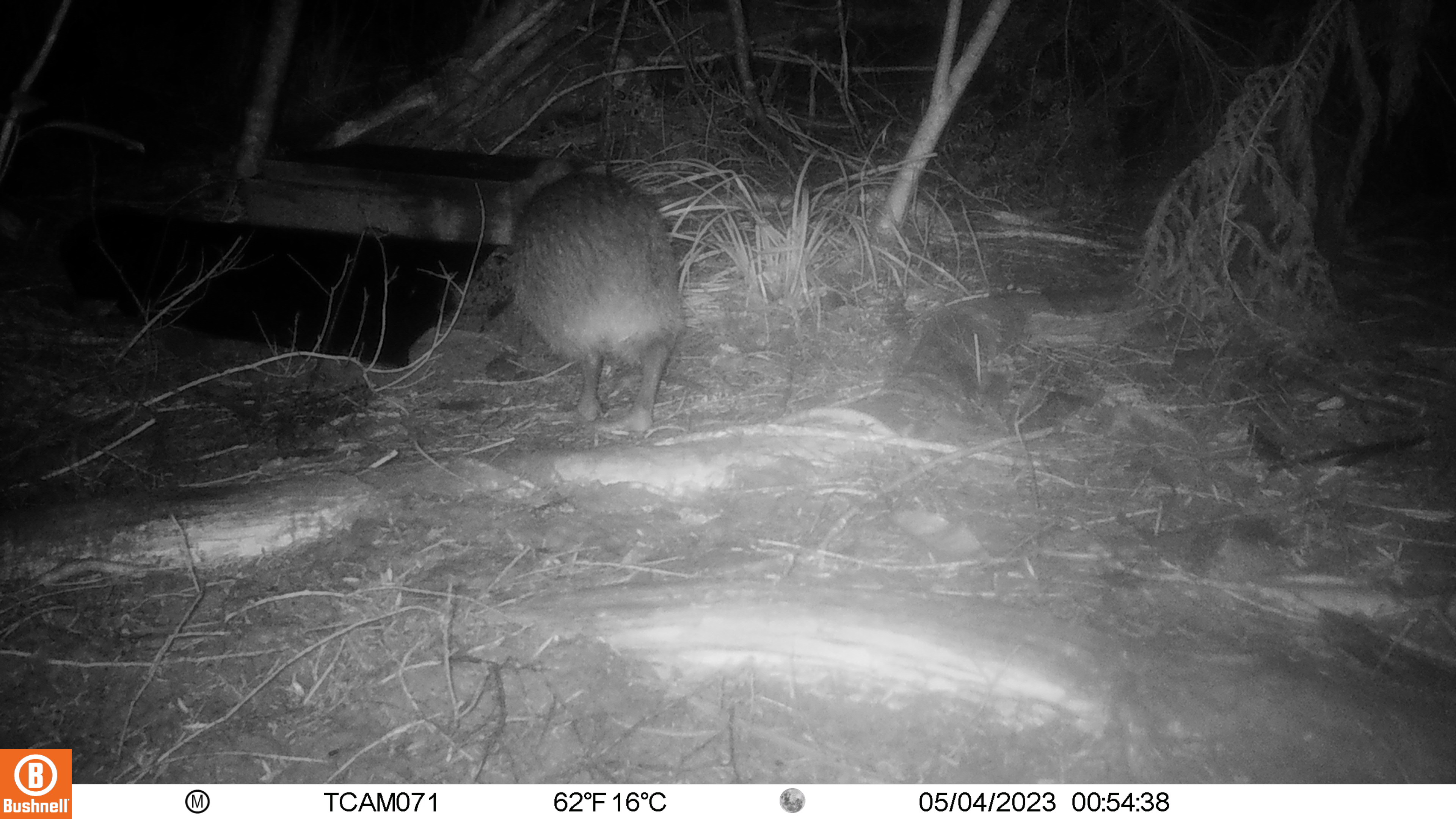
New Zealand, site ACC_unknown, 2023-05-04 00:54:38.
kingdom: Animalia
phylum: Chordata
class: Aves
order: Apterygiformes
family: Apterygidae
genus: Apteryx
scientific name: Apteryx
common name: kiwi